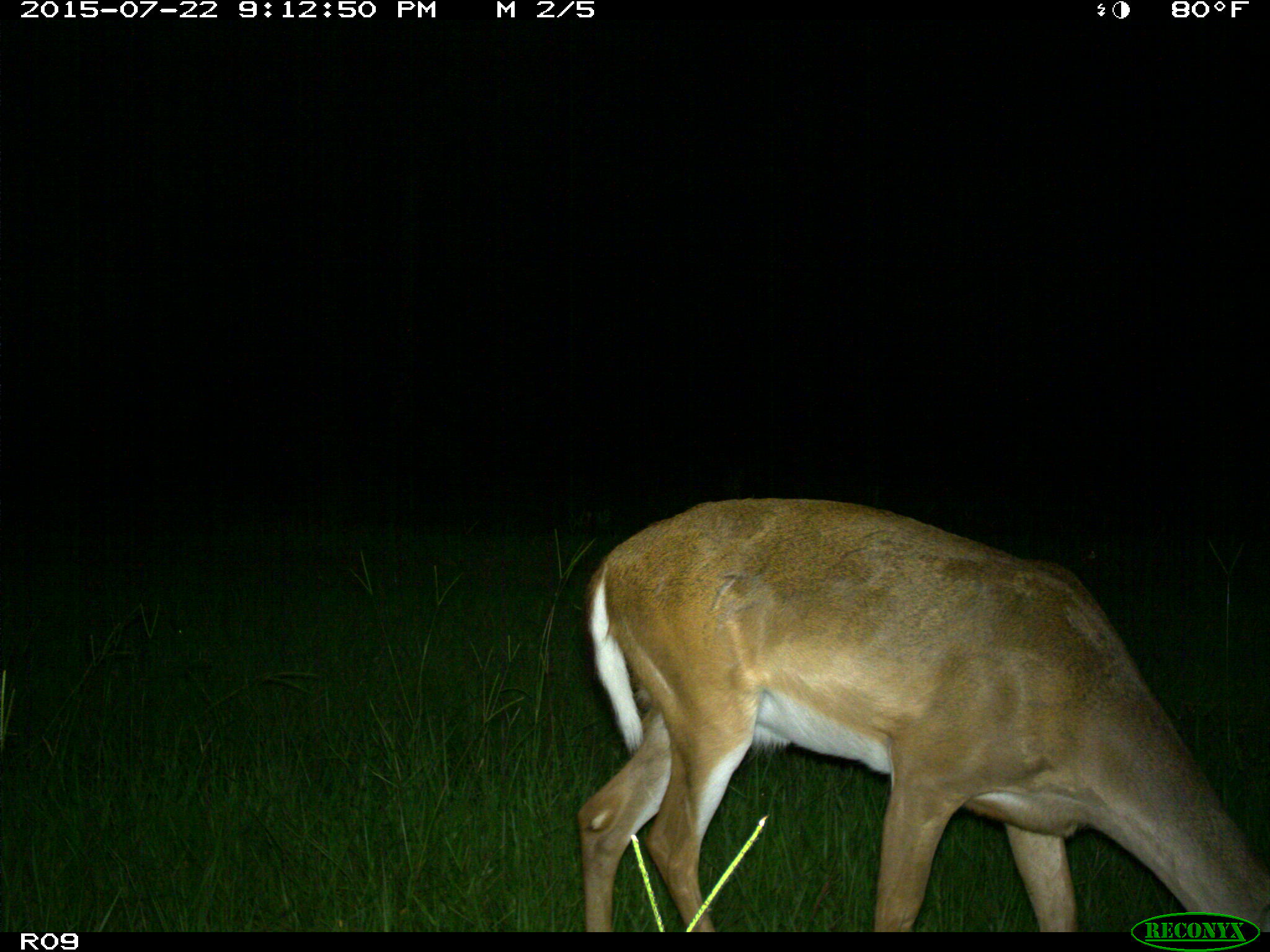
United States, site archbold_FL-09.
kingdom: Animalia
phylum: Chordata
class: Mammalia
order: Artiodactyla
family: Cervidae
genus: Odocoileus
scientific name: Odocoileus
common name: deer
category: unidentified deer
Unidentified deer (deer) (Odocoileus).